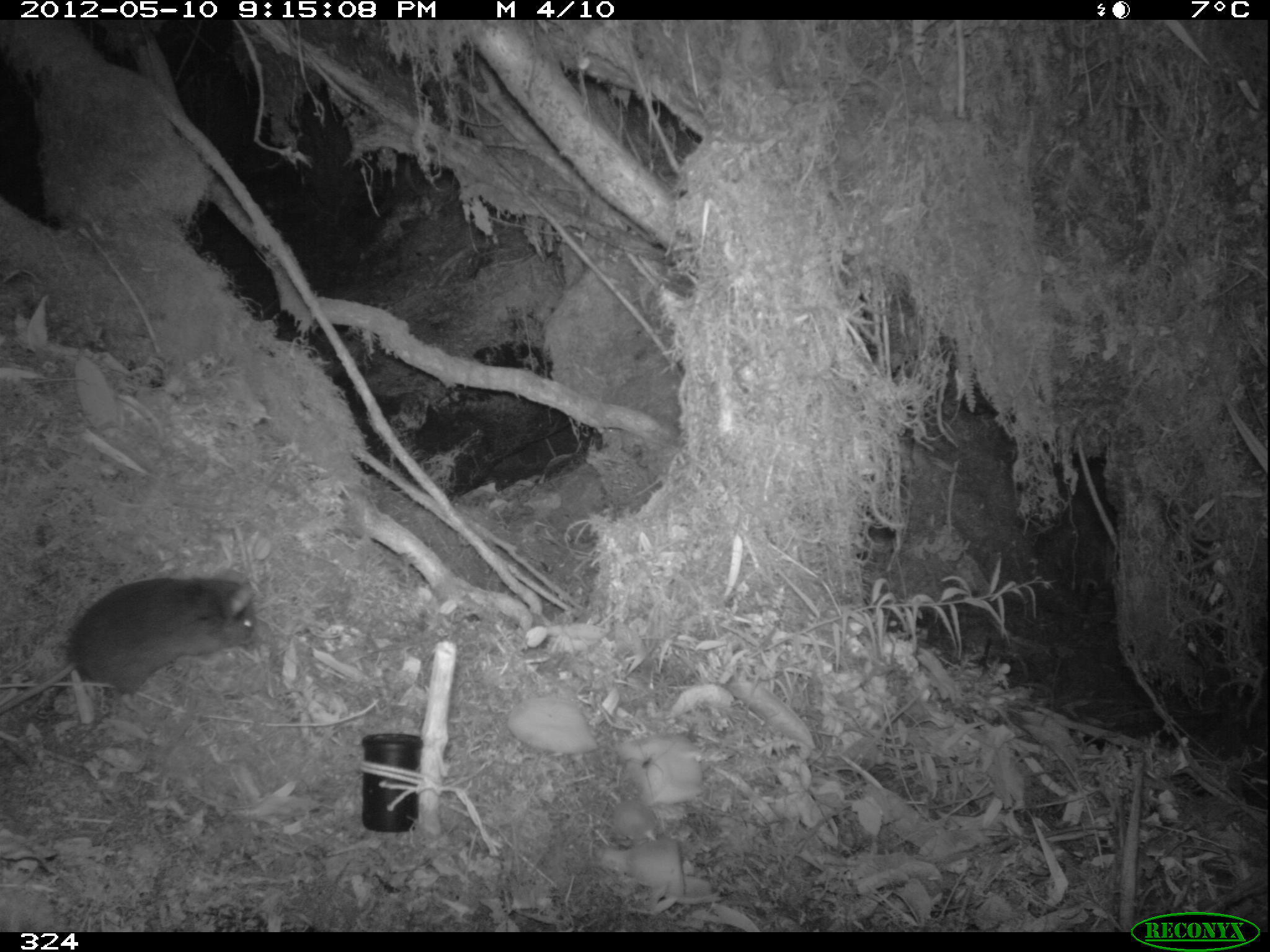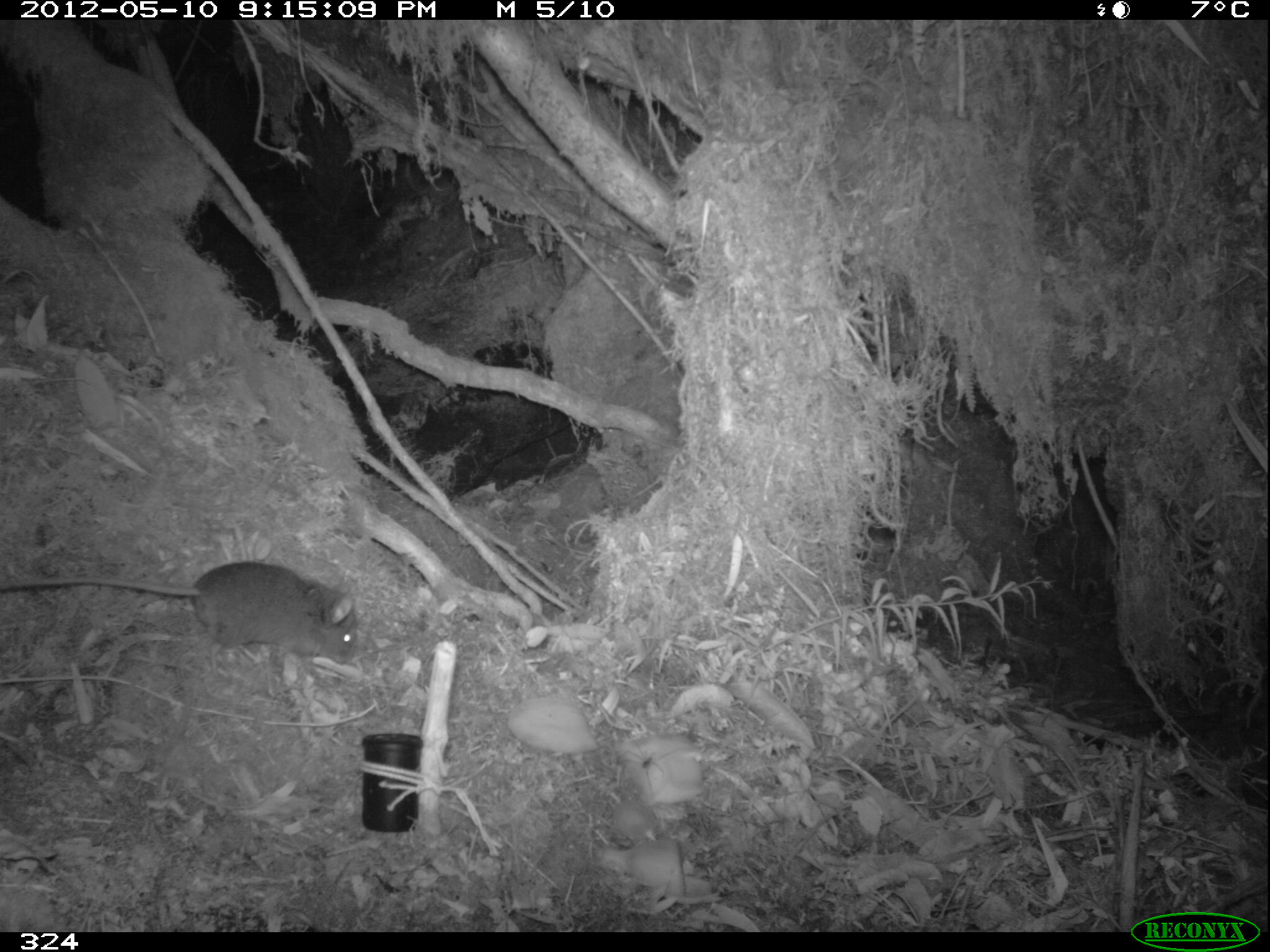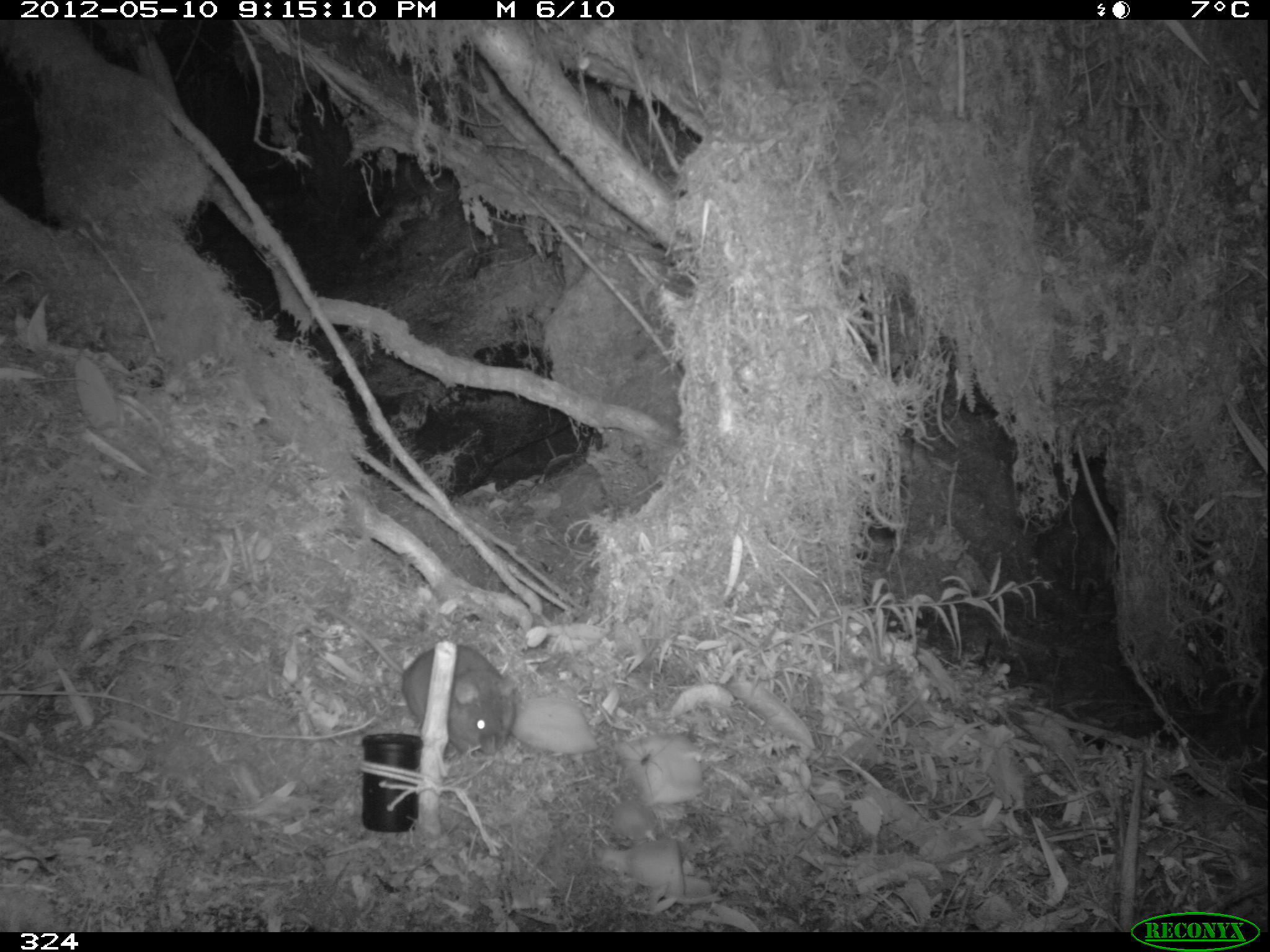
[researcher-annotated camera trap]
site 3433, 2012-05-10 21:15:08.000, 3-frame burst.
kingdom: Animalia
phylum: Chordata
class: Mammalia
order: Rodentia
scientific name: Rodentia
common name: rodents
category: unknown rodent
Unknown rodent (rodents) (Rodentia).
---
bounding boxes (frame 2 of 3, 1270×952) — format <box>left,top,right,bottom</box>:
unknown rodent: <box>0,561,358,664</box>